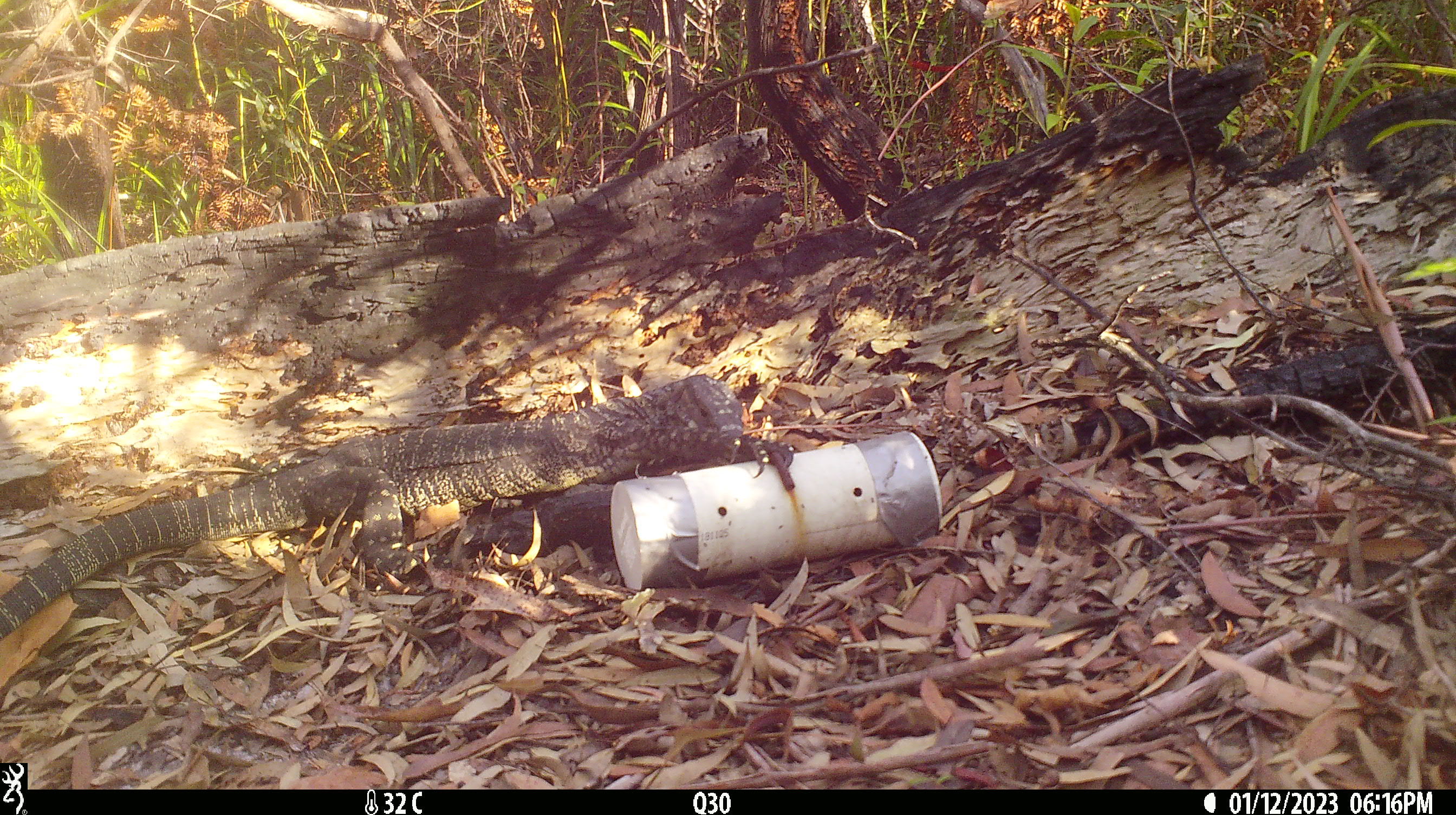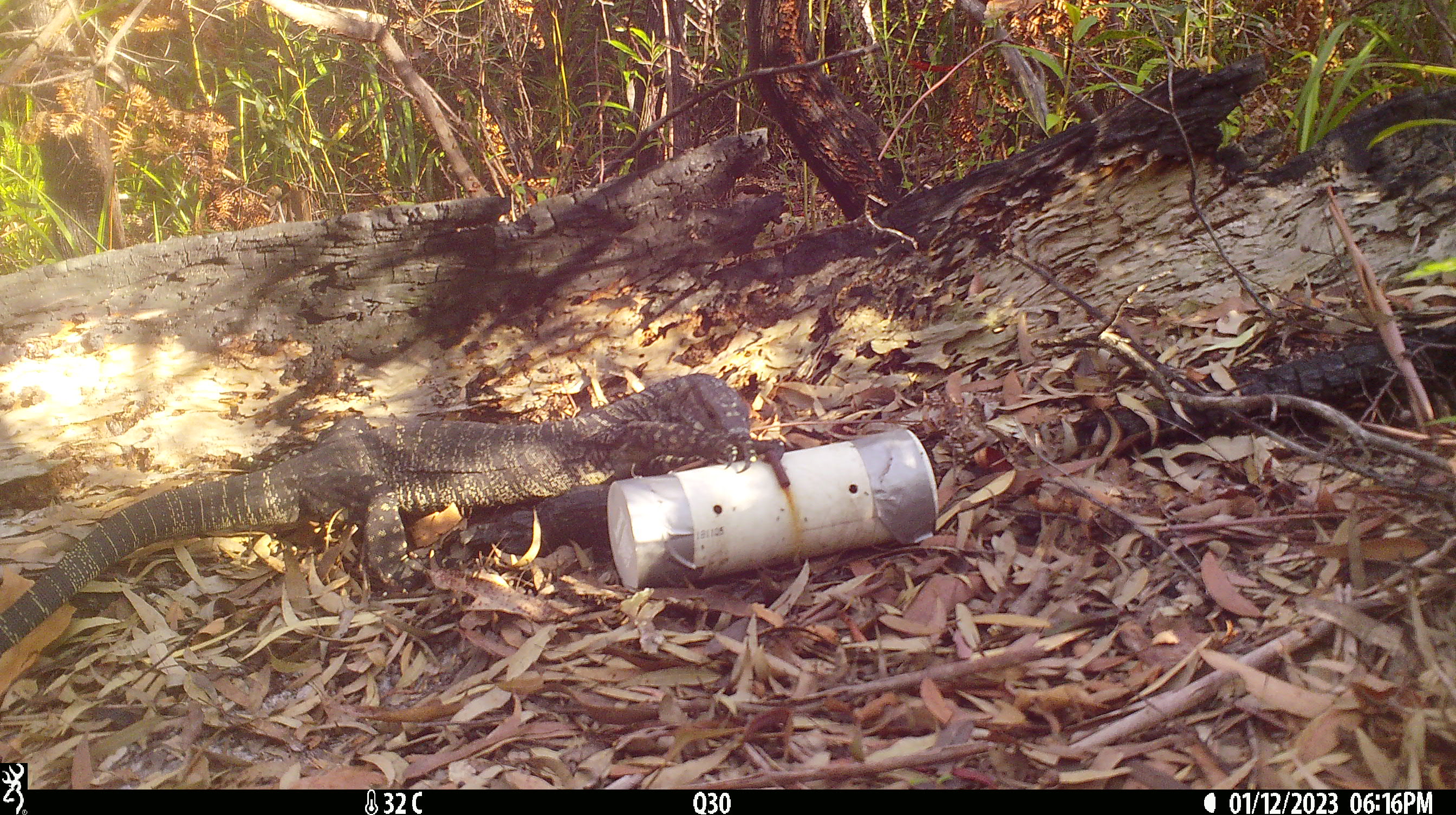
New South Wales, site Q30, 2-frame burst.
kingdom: Animalia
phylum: Chordata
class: Reptilia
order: Squamata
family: Varanidae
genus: Varanus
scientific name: Varanus varius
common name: lace monitor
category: goanna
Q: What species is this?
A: Goanna (lace monitor) (Varanus varius).